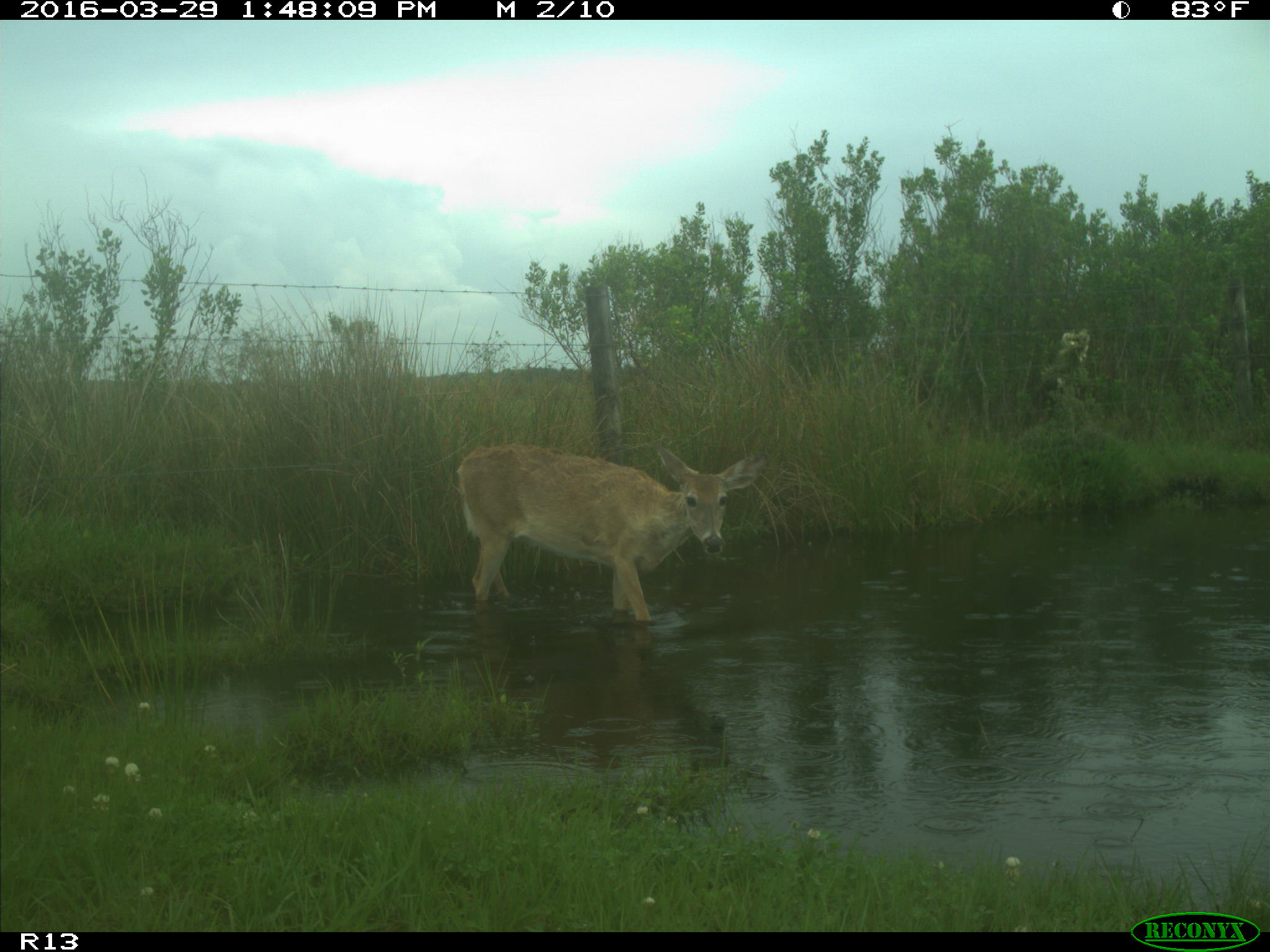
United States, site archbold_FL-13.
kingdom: Animalia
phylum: Chordata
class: Mammalia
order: Artiodactyla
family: Cervidae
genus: Odocoileus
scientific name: Odocoileus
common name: deer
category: unidentified deer